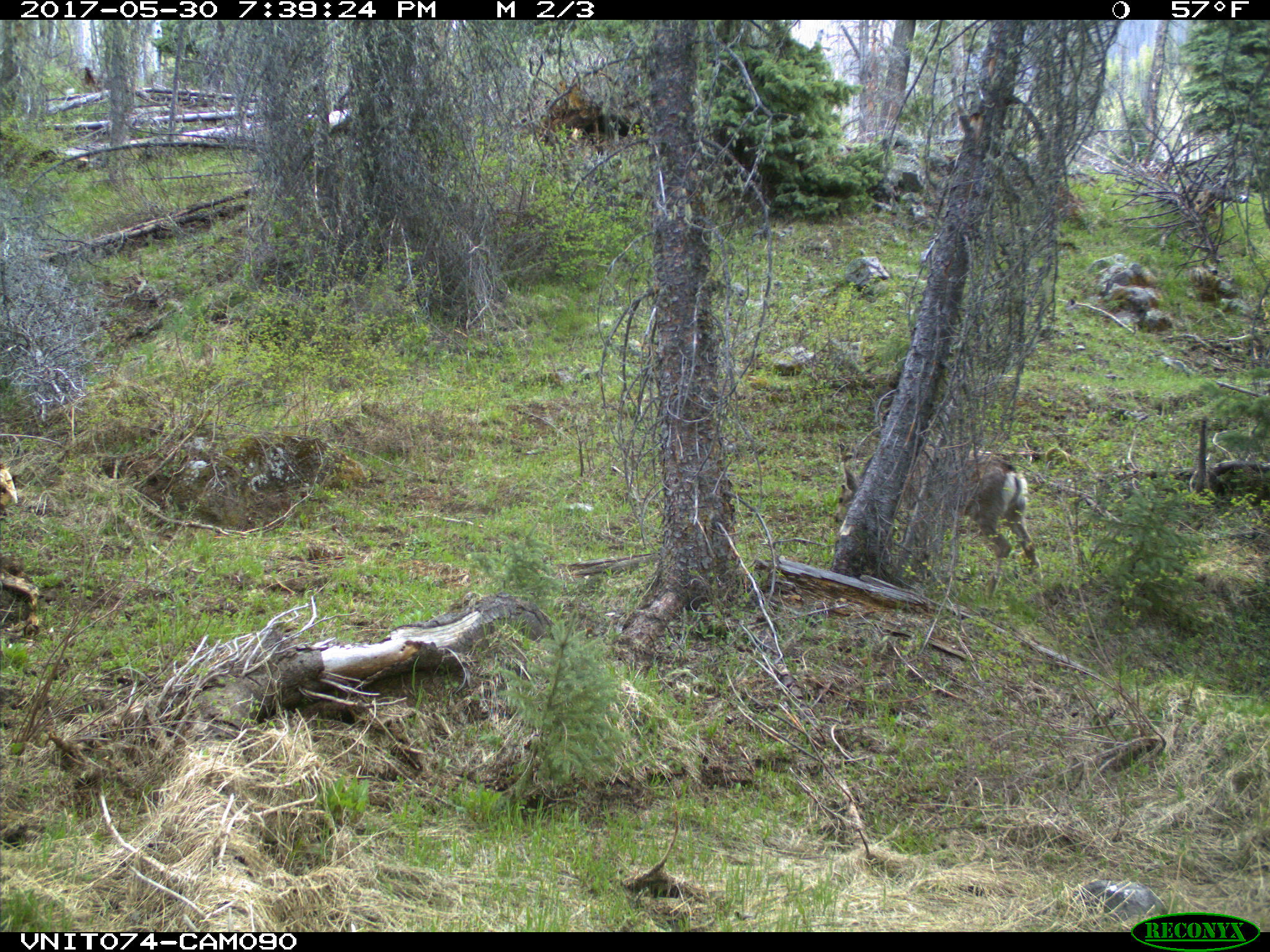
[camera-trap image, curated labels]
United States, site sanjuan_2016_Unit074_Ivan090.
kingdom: Animalia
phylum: Chordata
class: Mammalia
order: Artiodactyla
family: Cervidae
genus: Odocoileus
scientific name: Odocoileus hemionus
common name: mule deer